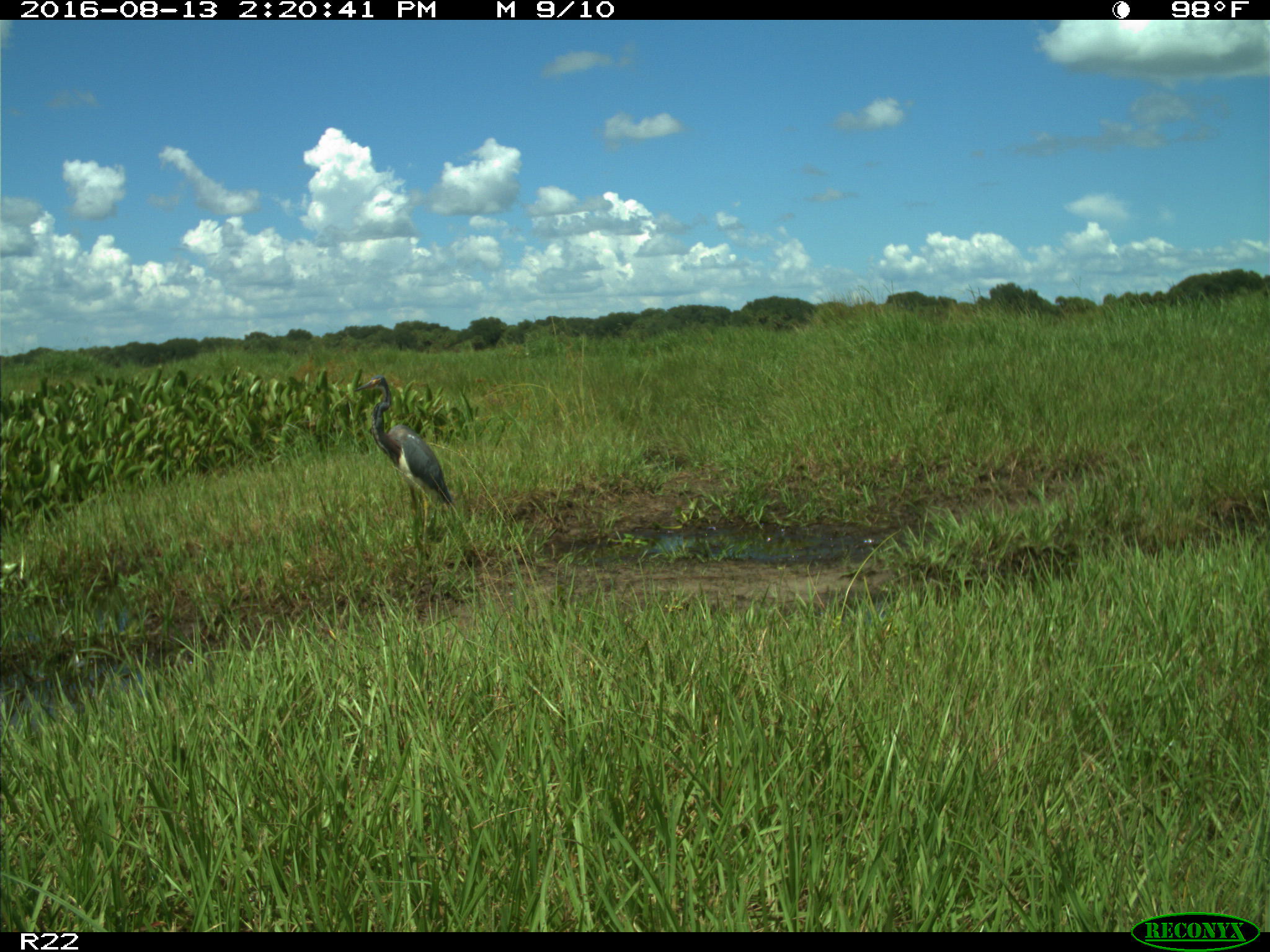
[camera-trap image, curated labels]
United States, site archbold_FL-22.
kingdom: Animalia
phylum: Chordata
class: Aves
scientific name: Aves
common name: birds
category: unidentified bird